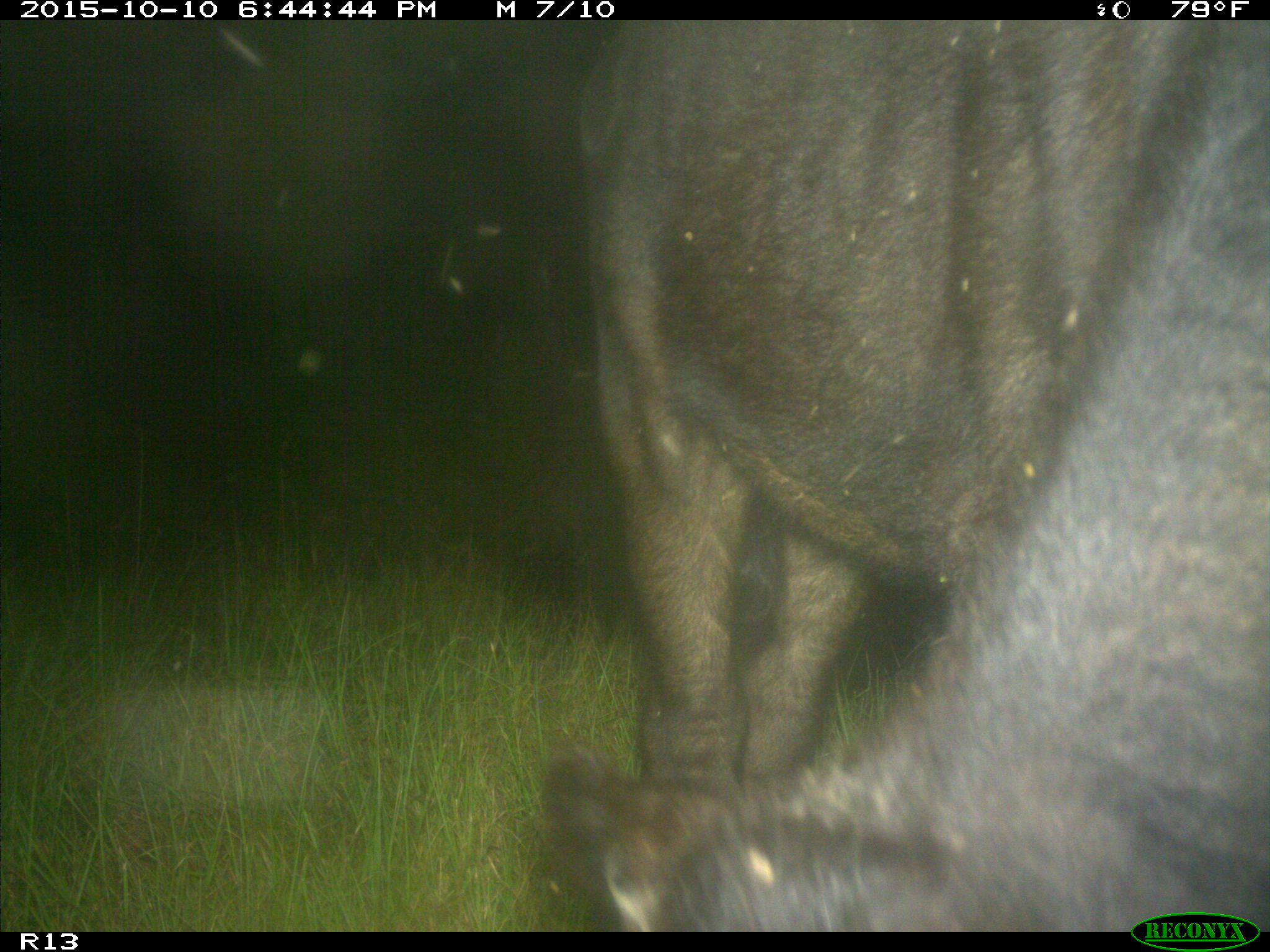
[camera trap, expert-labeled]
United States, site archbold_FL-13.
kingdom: Animalia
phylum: Chordata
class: Mammalia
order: Artiodactyla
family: Bovidae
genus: Bos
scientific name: Bos taurus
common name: domestic cow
Bos taurus (domestic cow).